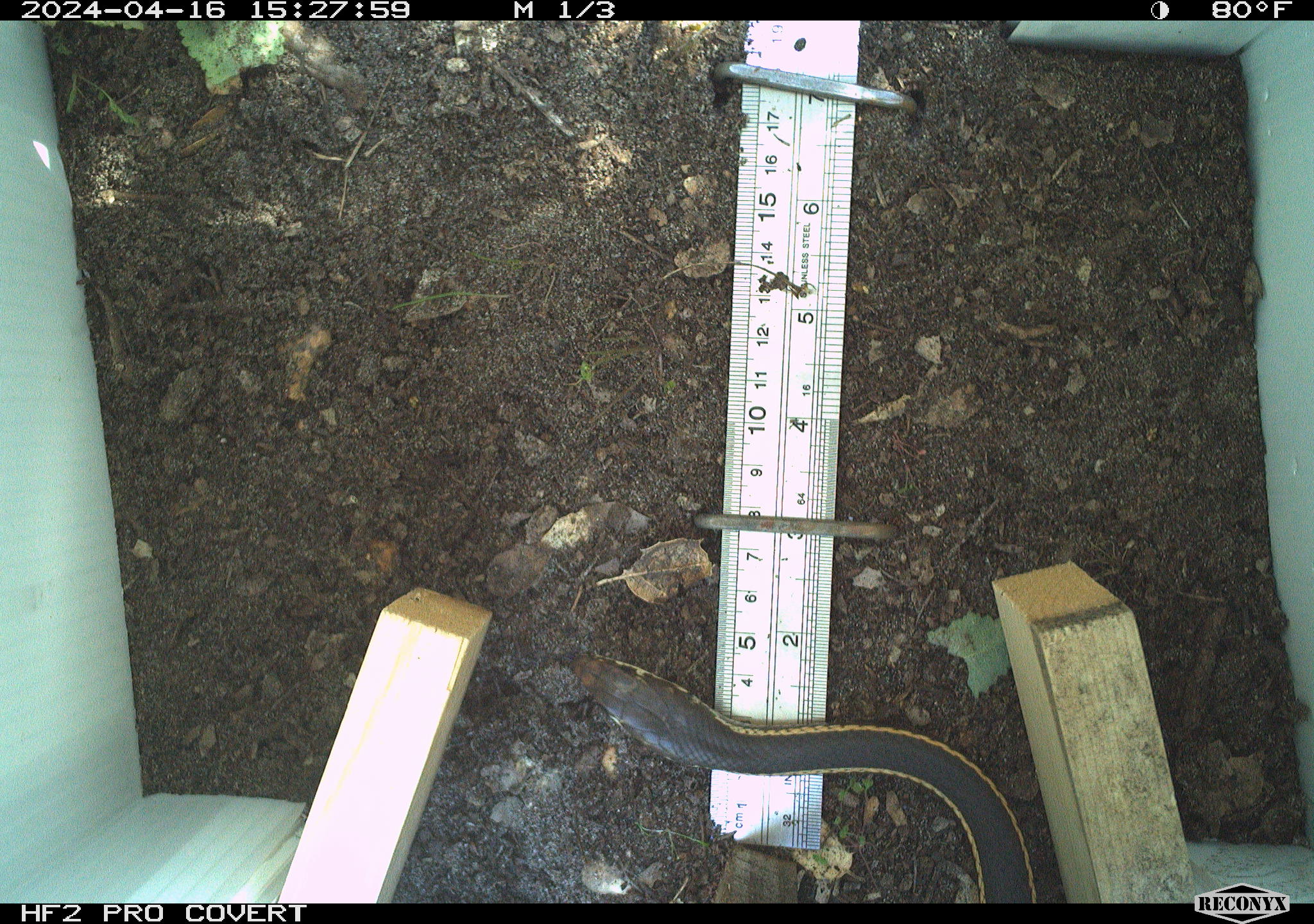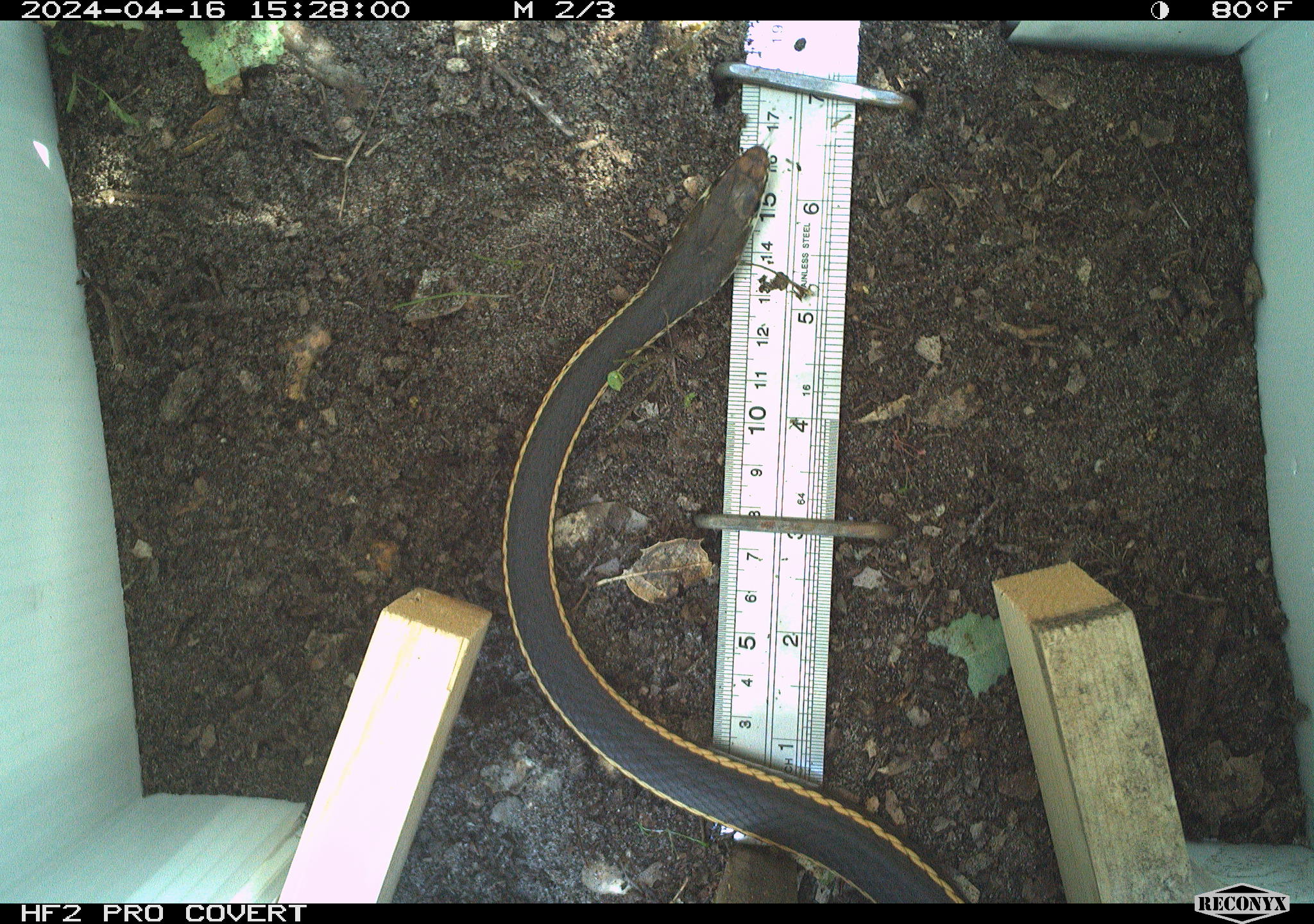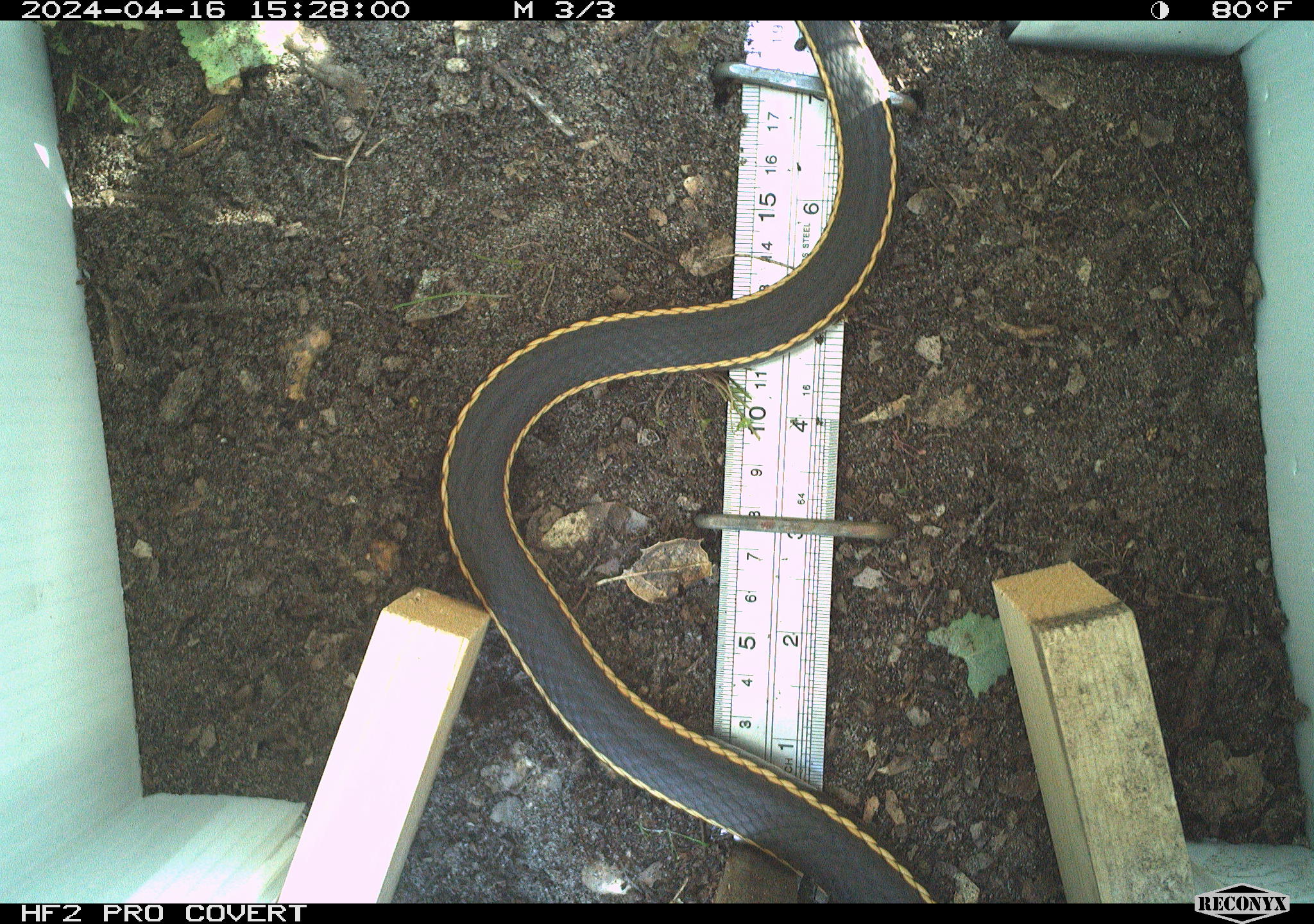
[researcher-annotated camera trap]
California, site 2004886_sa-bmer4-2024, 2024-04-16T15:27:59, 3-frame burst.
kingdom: Animalia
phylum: Chordata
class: Reptilia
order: Squamata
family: Colubridae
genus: Masticophis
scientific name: Masticophis lateralis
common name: striped racer